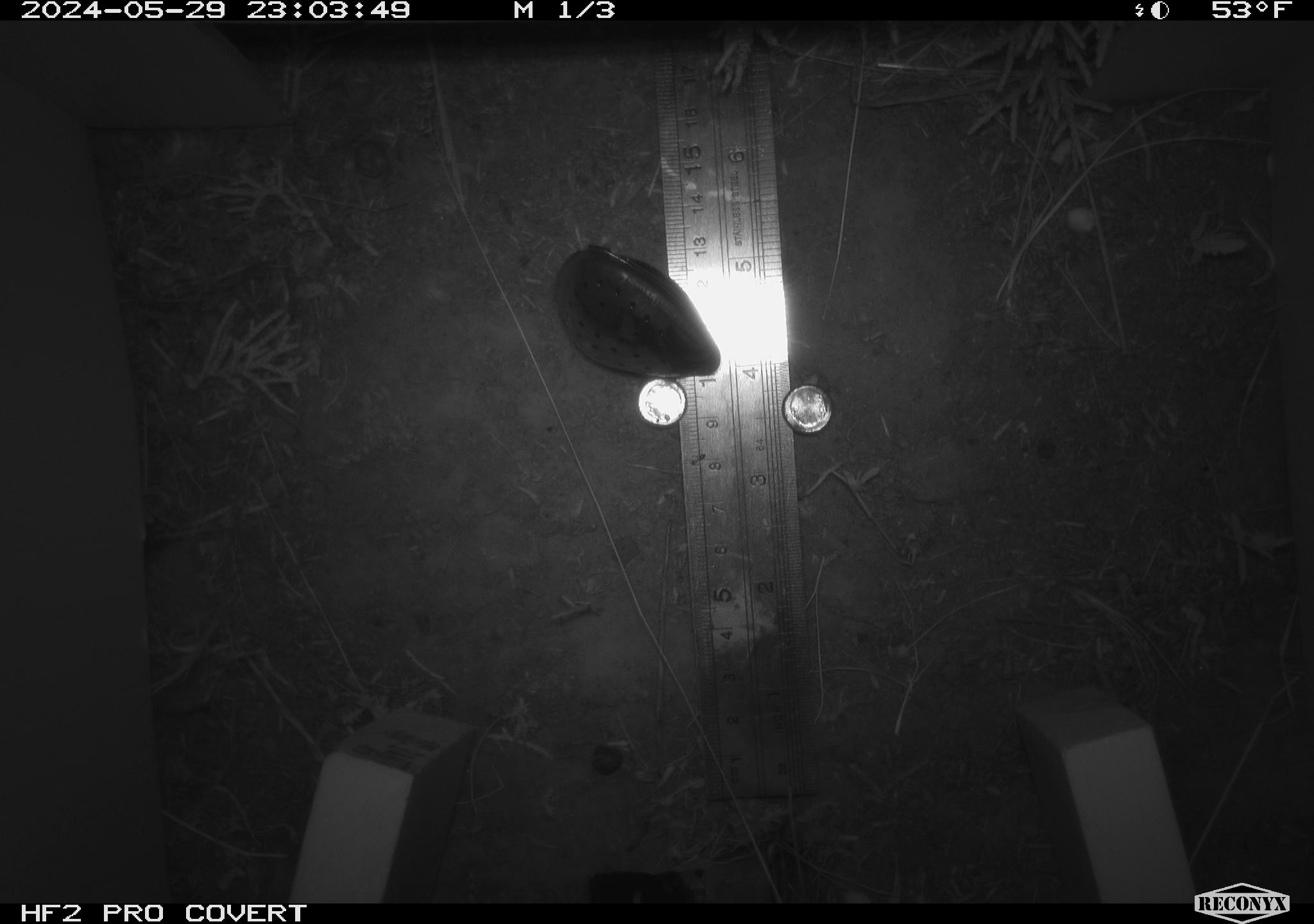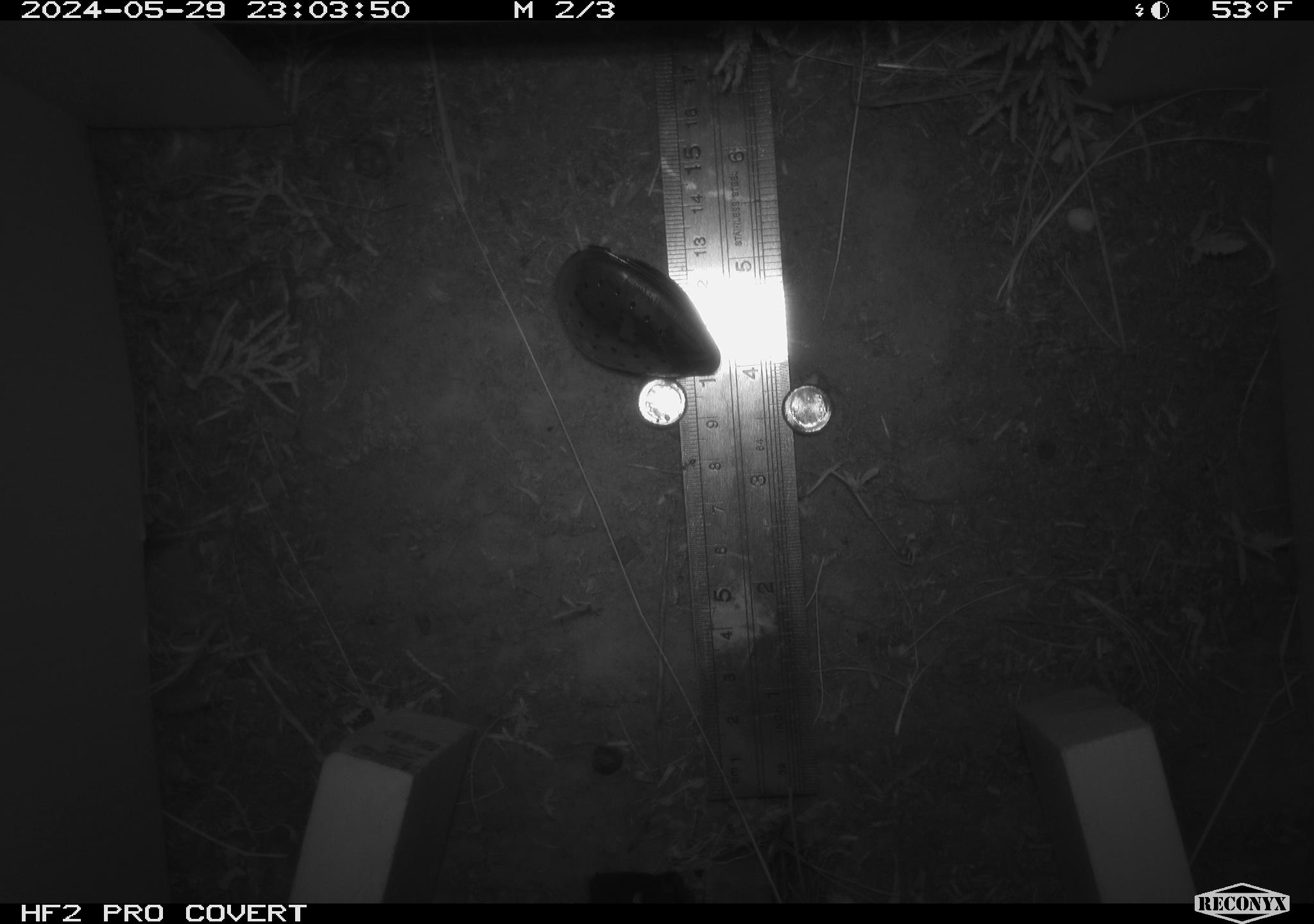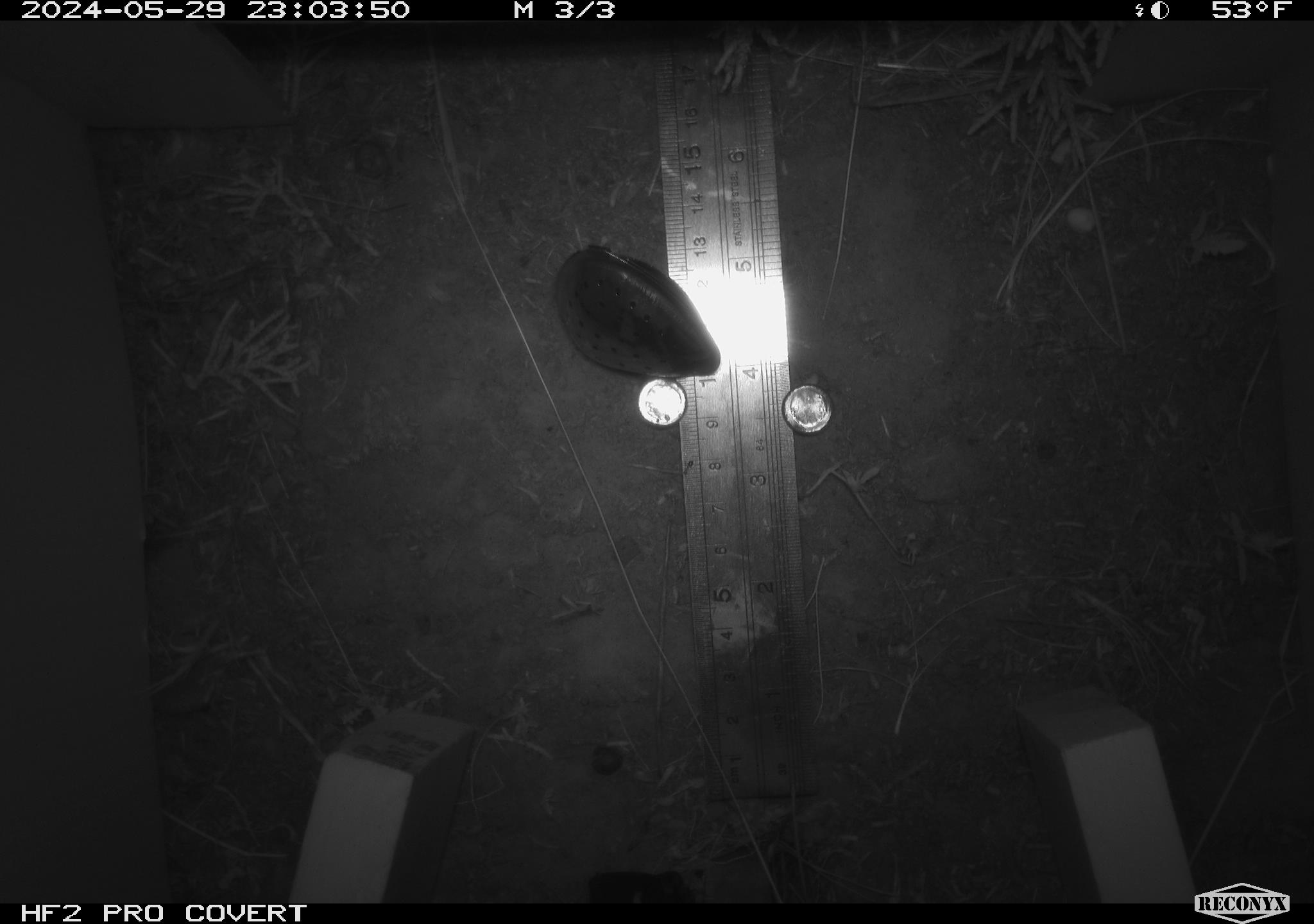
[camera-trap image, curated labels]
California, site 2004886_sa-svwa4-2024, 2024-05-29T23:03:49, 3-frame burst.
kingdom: Animalia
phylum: Arthropoda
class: Insecta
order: Hymenoptera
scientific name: Hymenoptera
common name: ants, bees, wasps, and sawflies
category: hymenoptera order